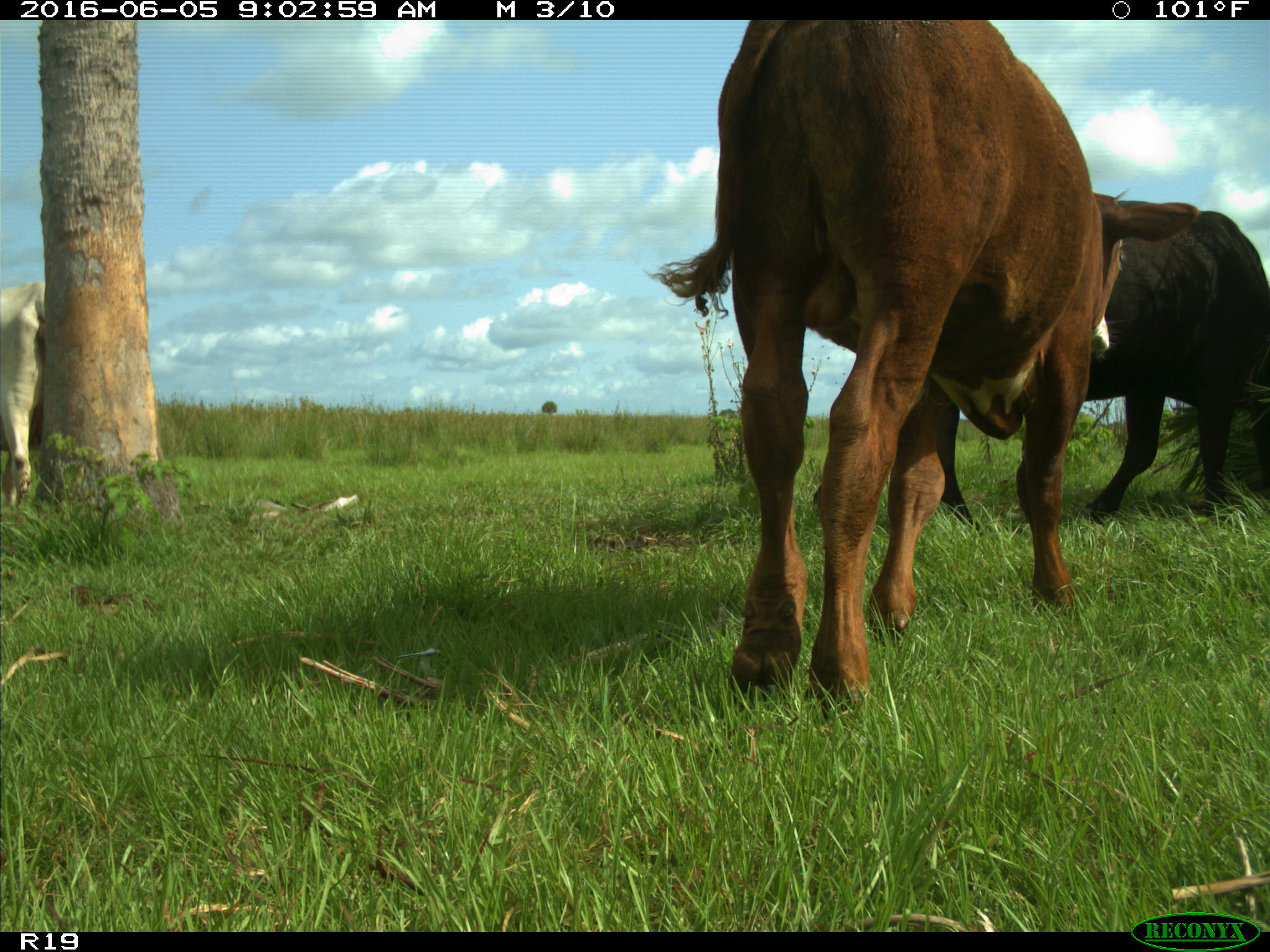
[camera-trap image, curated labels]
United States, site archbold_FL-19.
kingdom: Animalia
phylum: Chordata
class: Mammalia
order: Artiodactyla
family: Bovidae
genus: Bos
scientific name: Bos taurus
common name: domestic cow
Bos taurus (domestic cow).